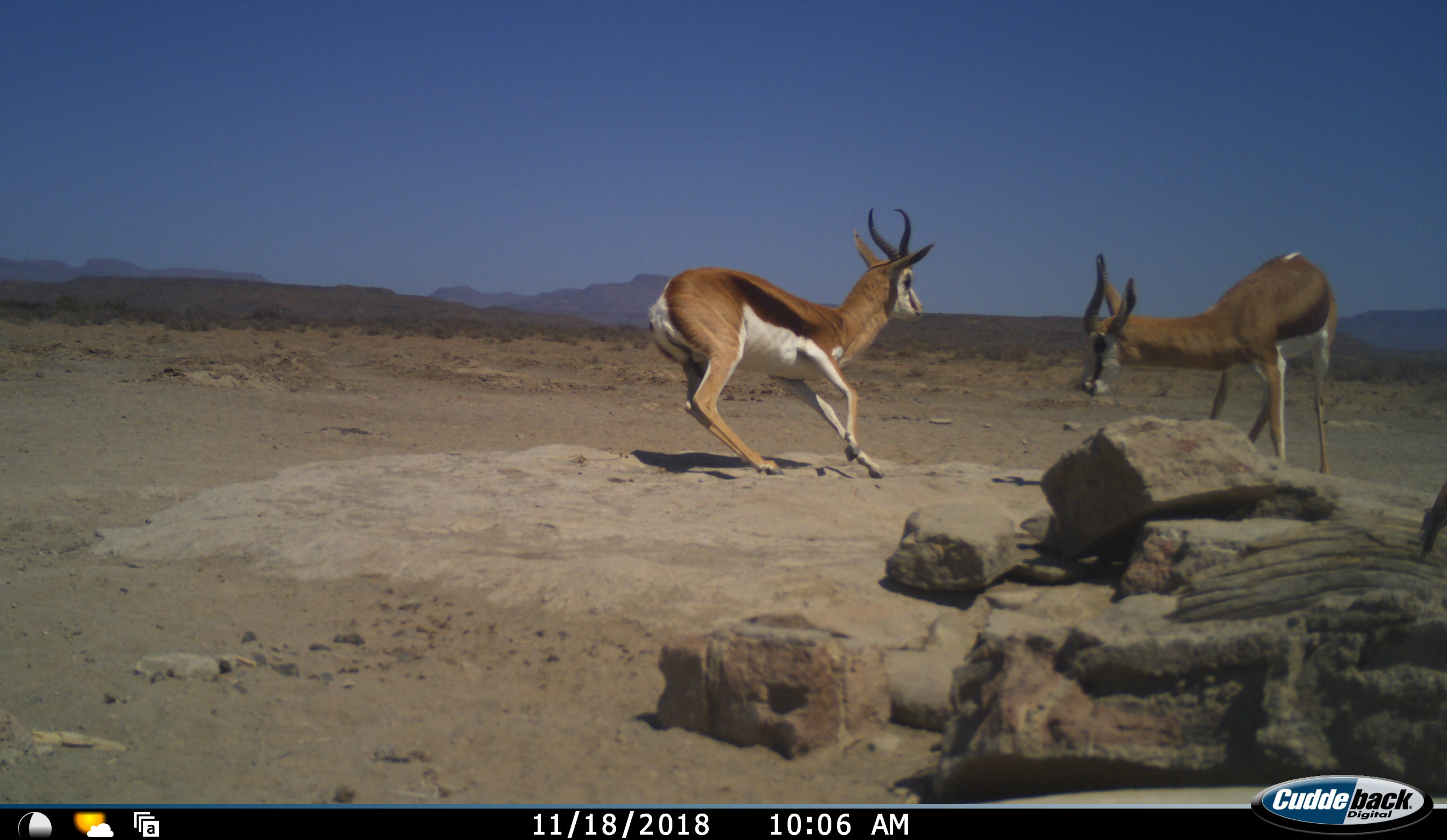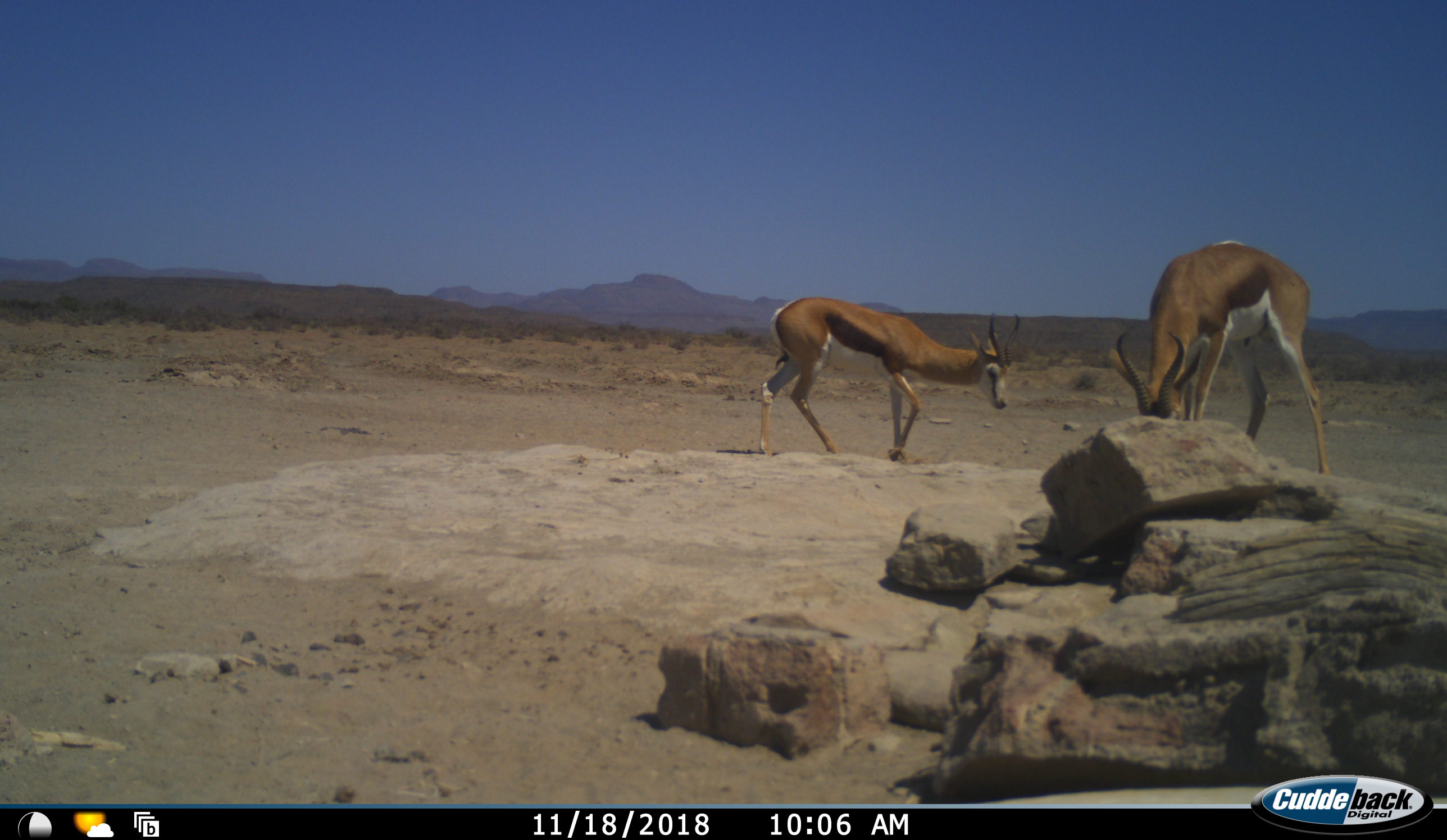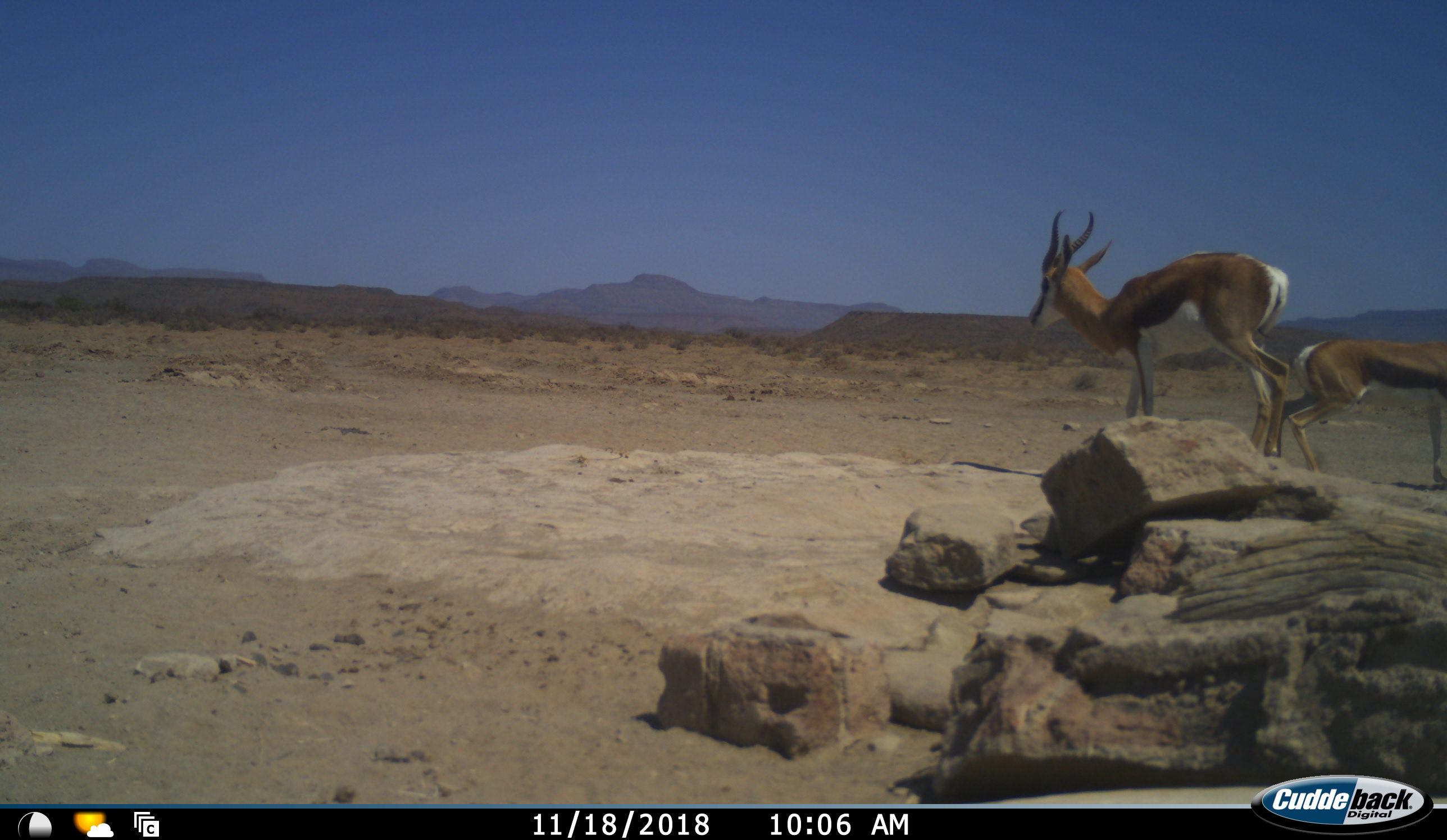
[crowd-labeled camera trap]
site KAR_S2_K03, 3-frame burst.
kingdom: Animalia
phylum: Chordata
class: Mammalia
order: Artiodactyla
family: Bovidae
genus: Antidorcas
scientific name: Antidorcas marsupialis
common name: springbok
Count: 2.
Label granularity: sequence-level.